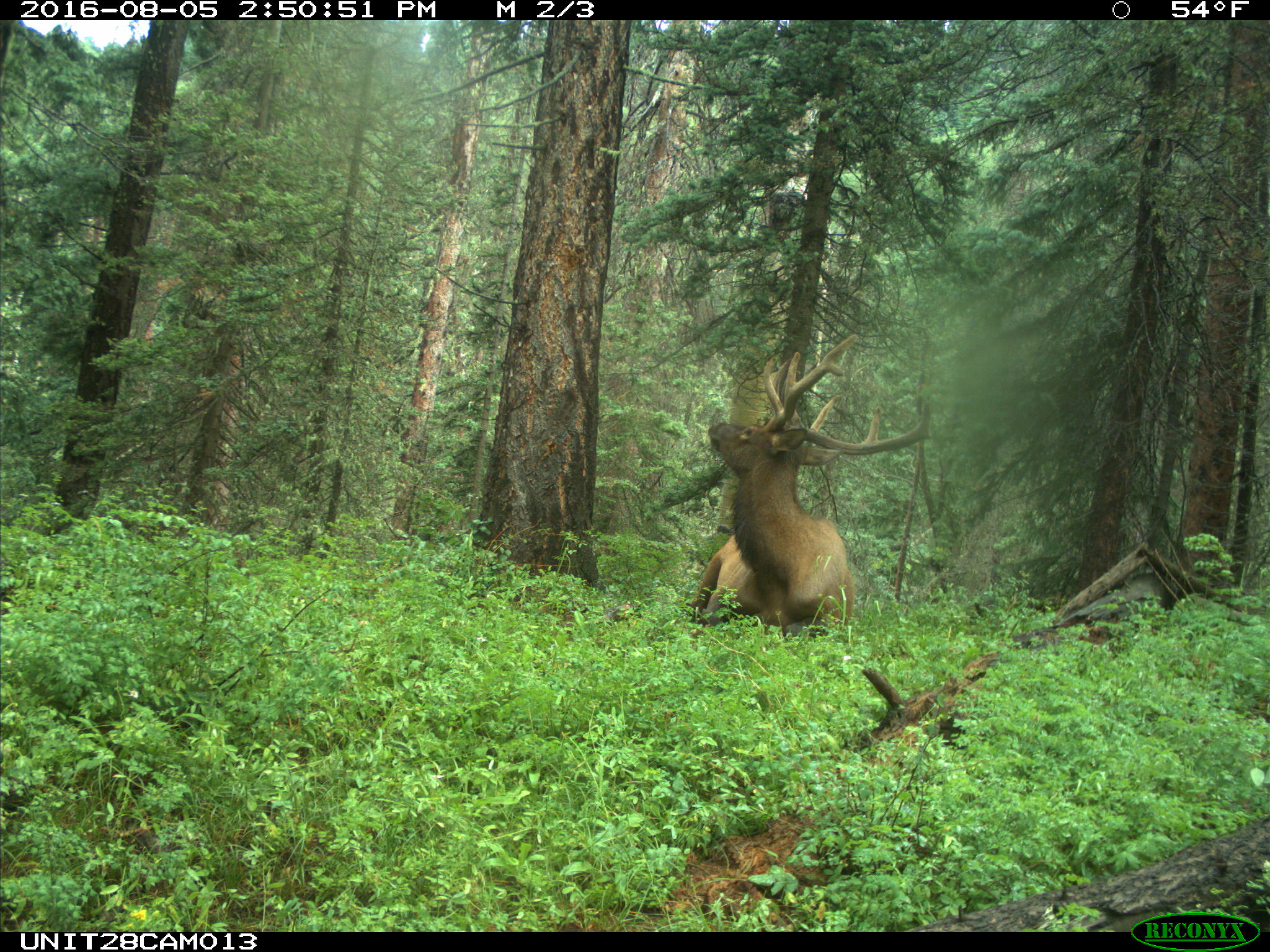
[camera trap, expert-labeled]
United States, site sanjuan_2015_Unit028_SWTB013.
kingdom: Animalia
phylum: Chordata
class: Mammalia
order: Artiodactyla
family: Cervidae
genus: Cervus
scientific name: Cervus elaphus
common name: red deer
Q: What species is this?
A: Cervus elaphus (red deer).